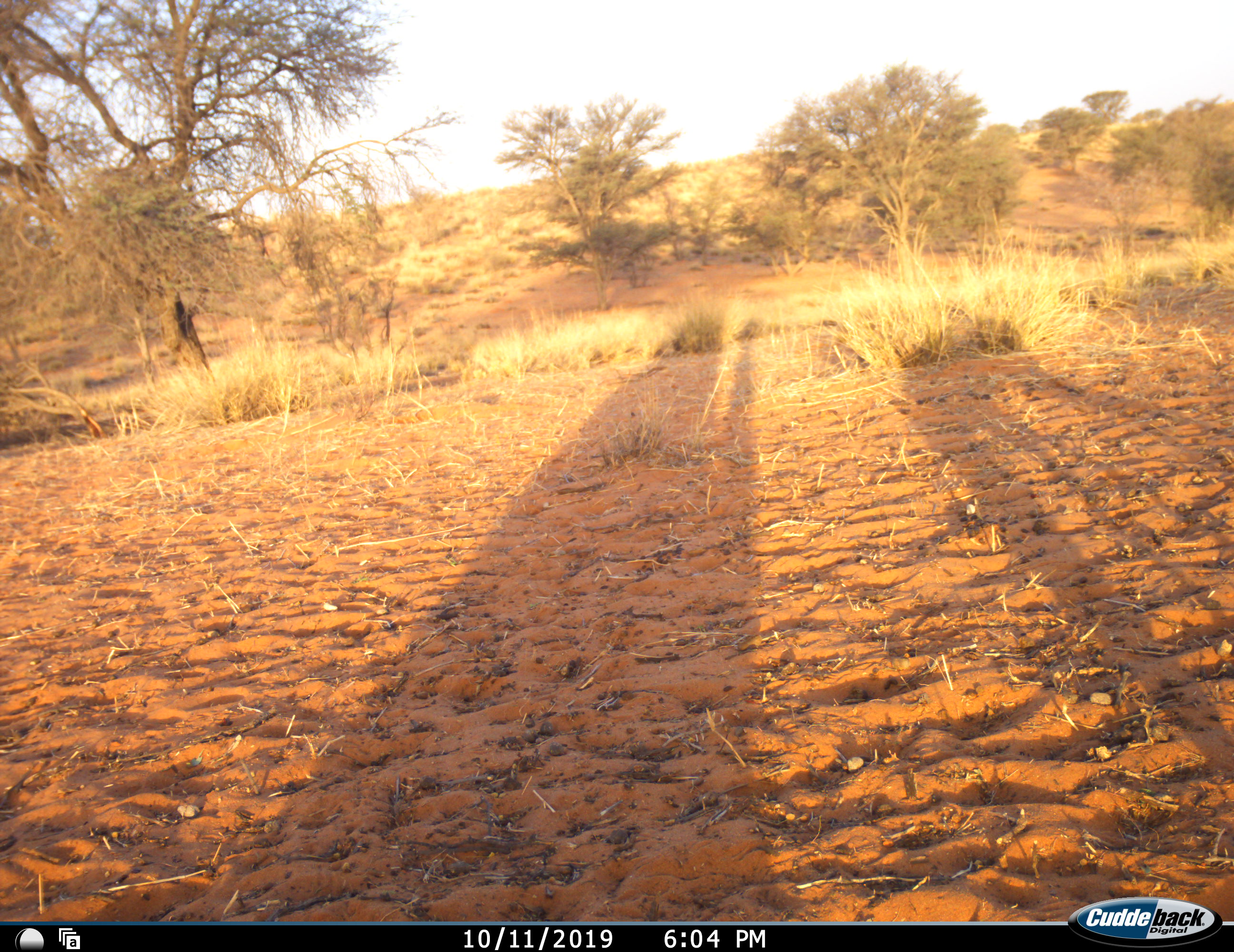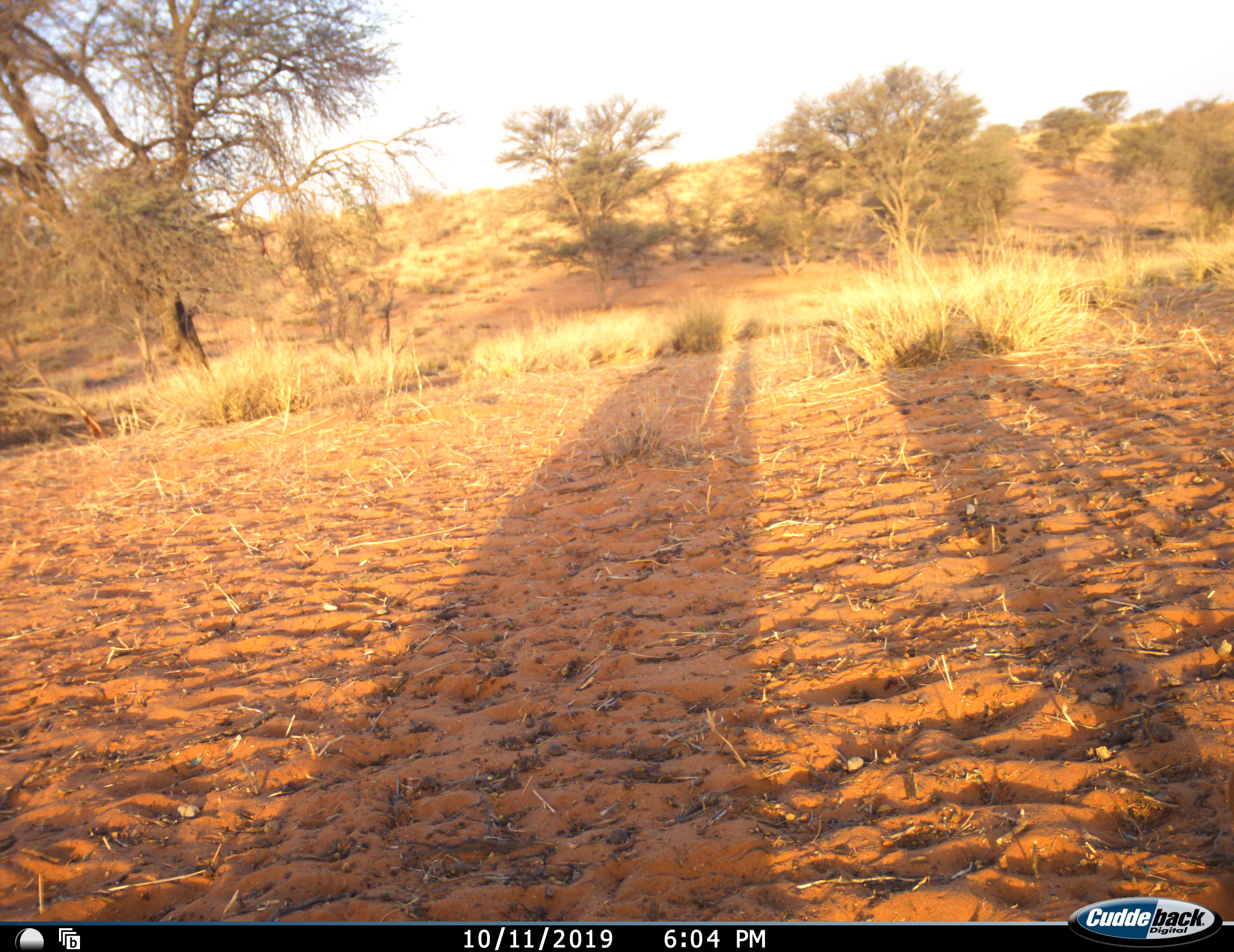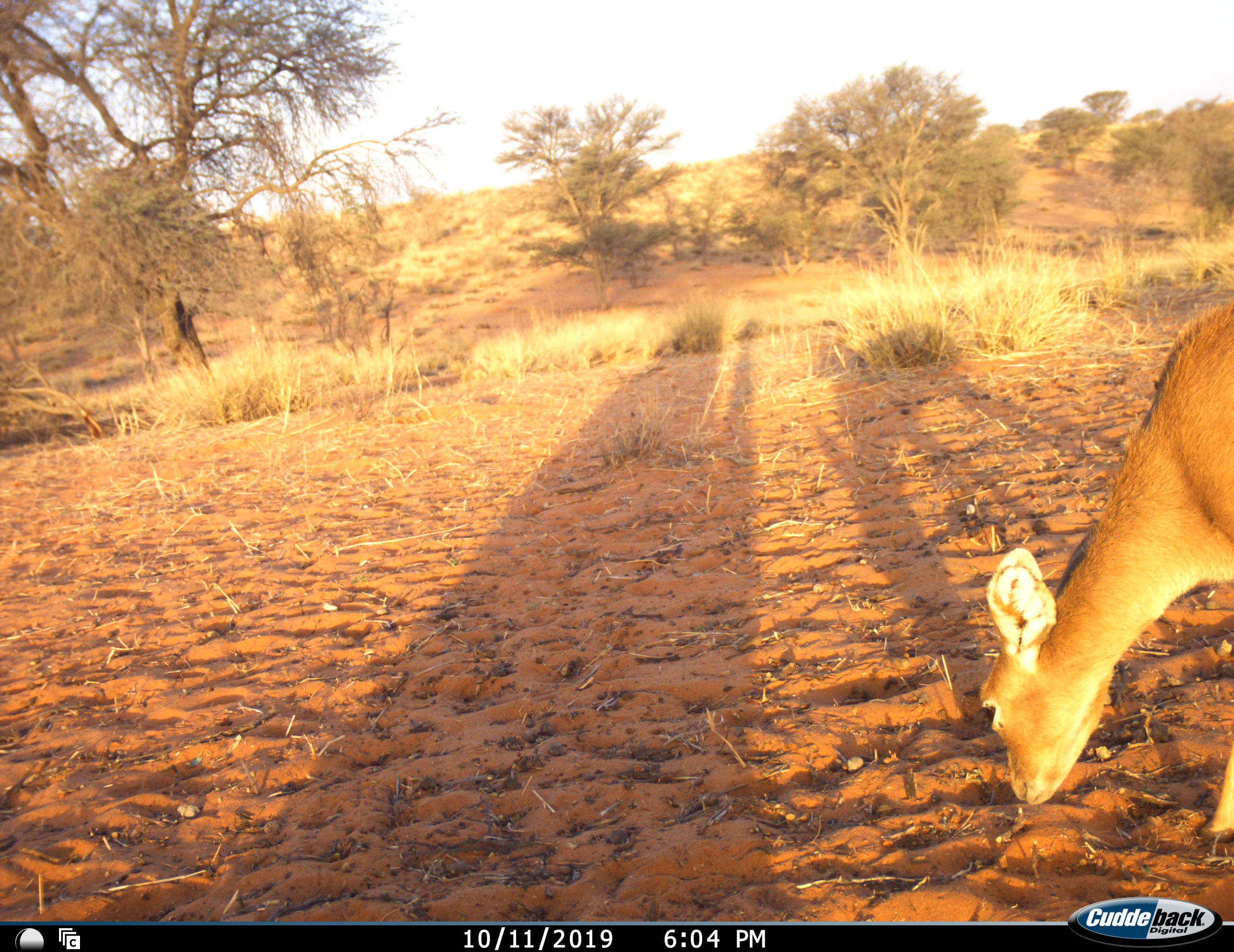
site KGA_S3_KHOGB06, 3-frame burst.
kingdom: Animalia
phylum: Chordata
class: Mammalia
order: Artiodactyla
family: Bovidae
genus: Raphicerus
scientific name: Raphicerus campestris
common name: steenbok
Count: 1.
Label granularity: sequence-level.